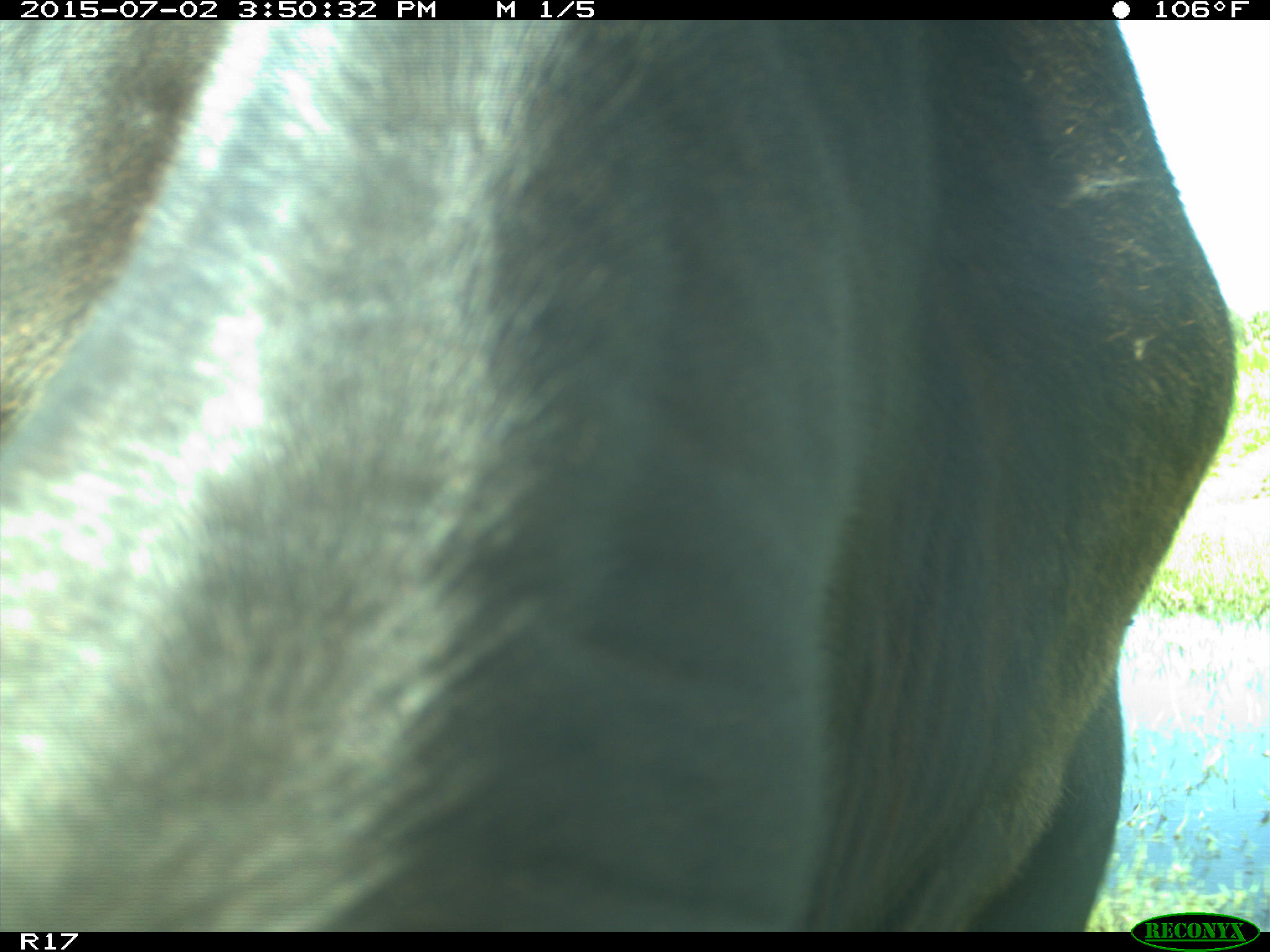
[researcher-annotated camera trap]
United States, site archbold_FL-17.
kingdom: Animalia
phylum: Chordata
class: Mammalia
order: Artiodactyla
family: Bovidae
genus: Bos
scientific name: Bos taurus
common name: domestic cow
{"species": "Bos taurus (domestic cow)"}